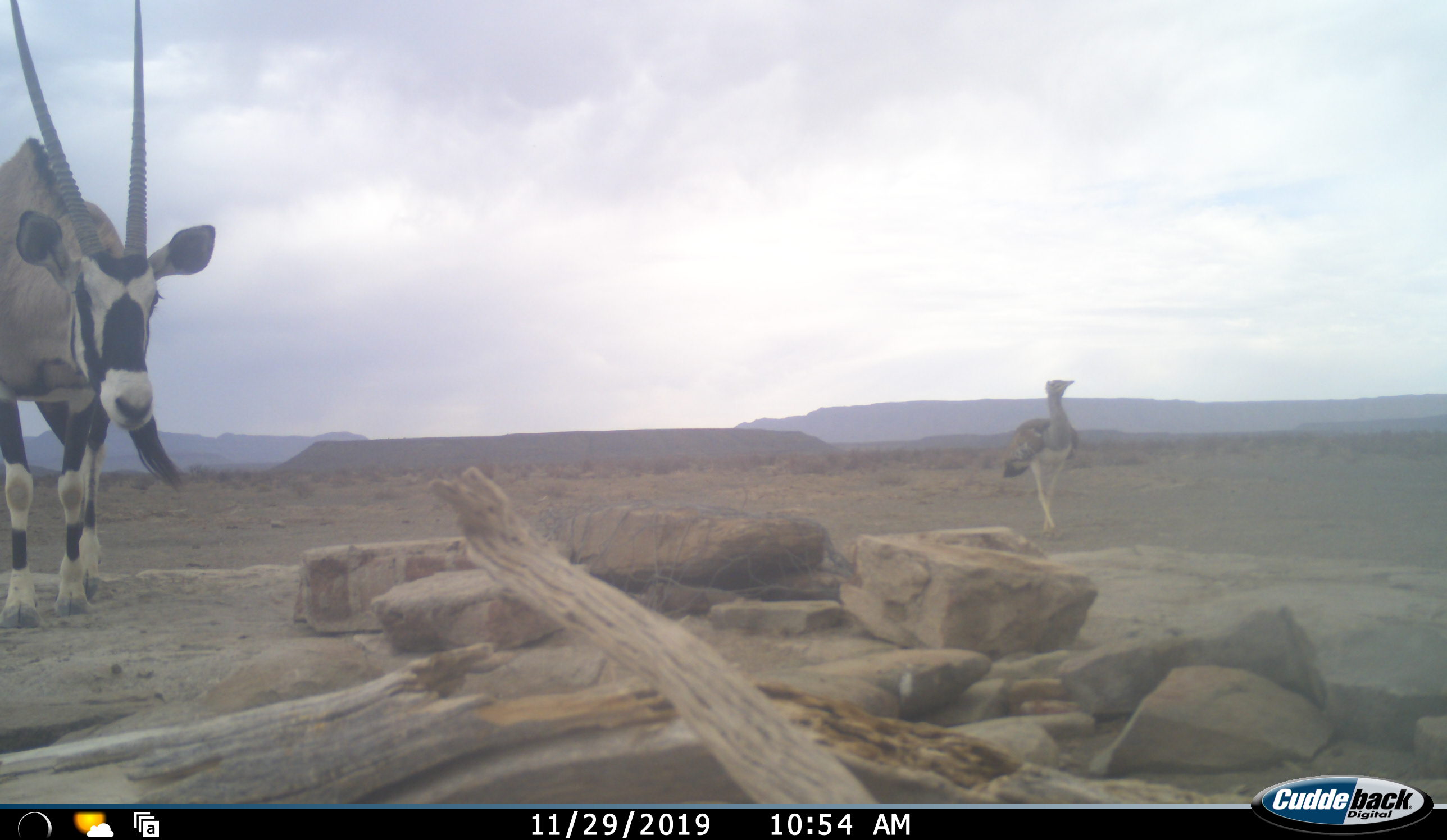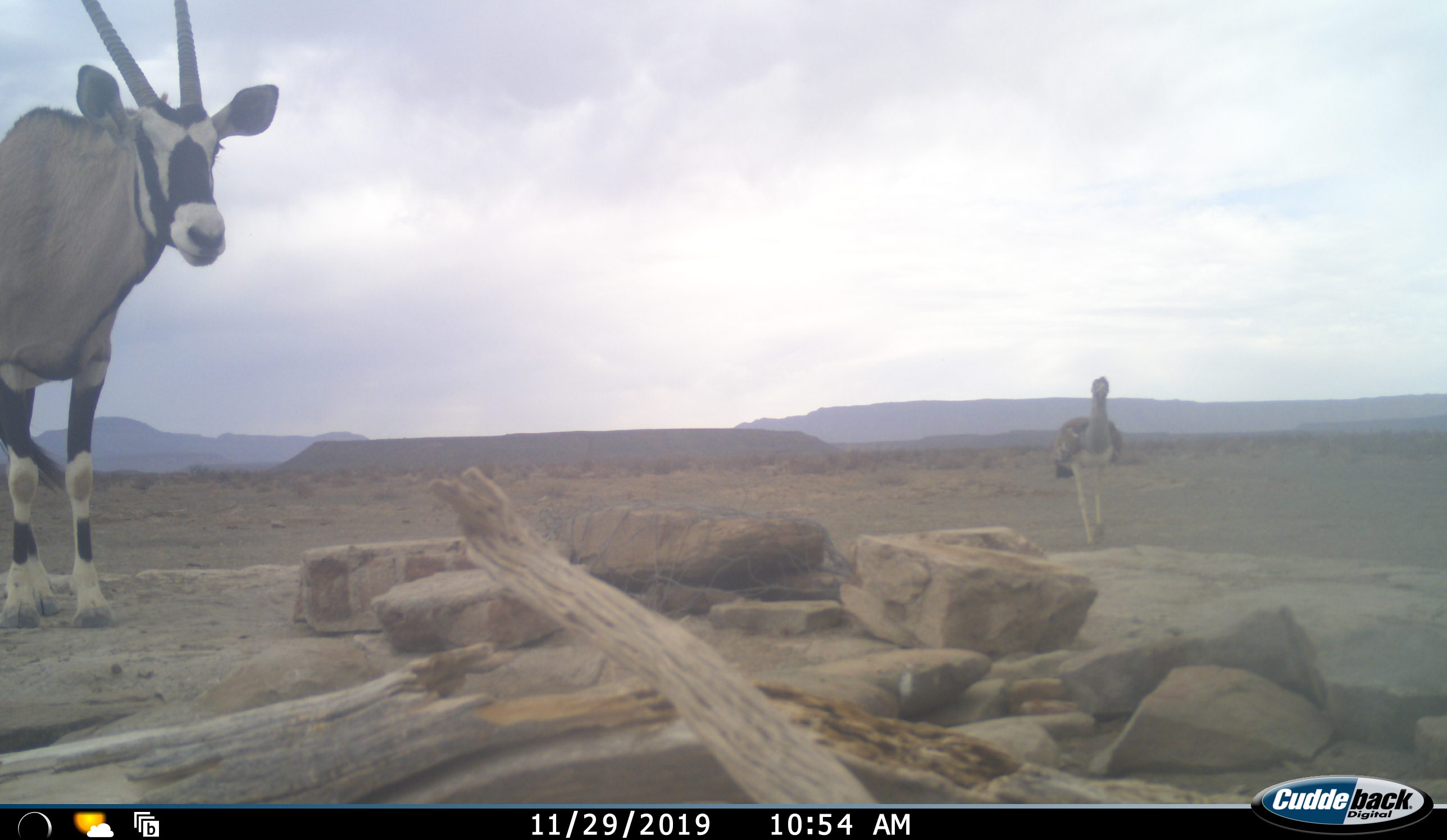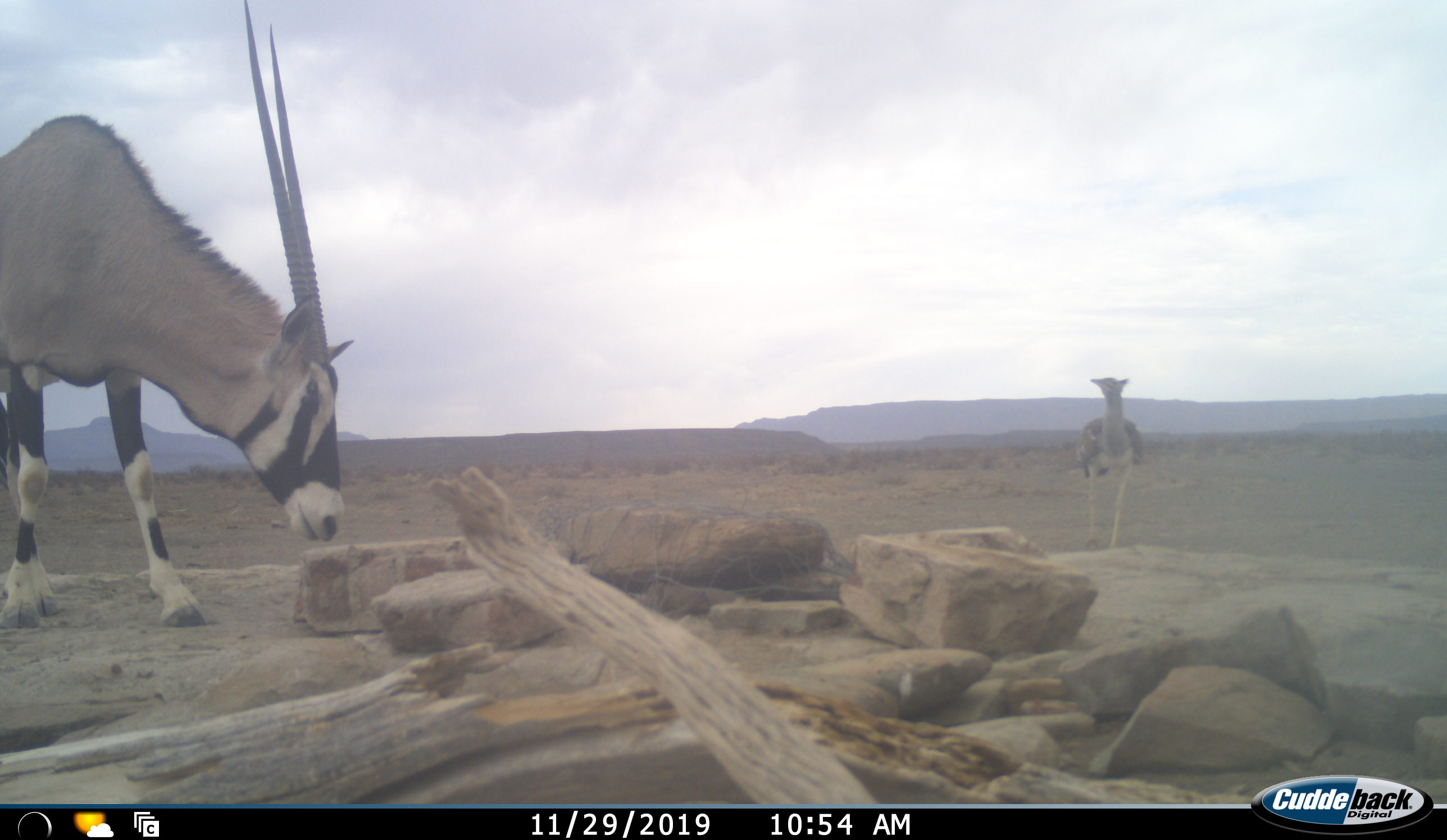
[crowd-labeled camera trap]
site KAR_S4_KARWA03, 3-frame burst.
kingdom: Animalia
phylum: Chordata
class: Aves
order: Otidiformes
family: Otididae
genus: Ardeotis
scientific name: Ardeotis kori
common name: kori bustard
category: bustardkori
Bustardkori (kori bustard) (Ardeotis kori), count 1. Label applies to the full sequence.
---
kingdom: Animalia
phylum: Chordata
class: Mammalia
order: Artiodactyla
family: Bovidae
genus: Oryx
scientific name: Oryx gazella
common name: gemsbok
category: oryx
Oryx (gemsbok) (Oryx gazella), count 1. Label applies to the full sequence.